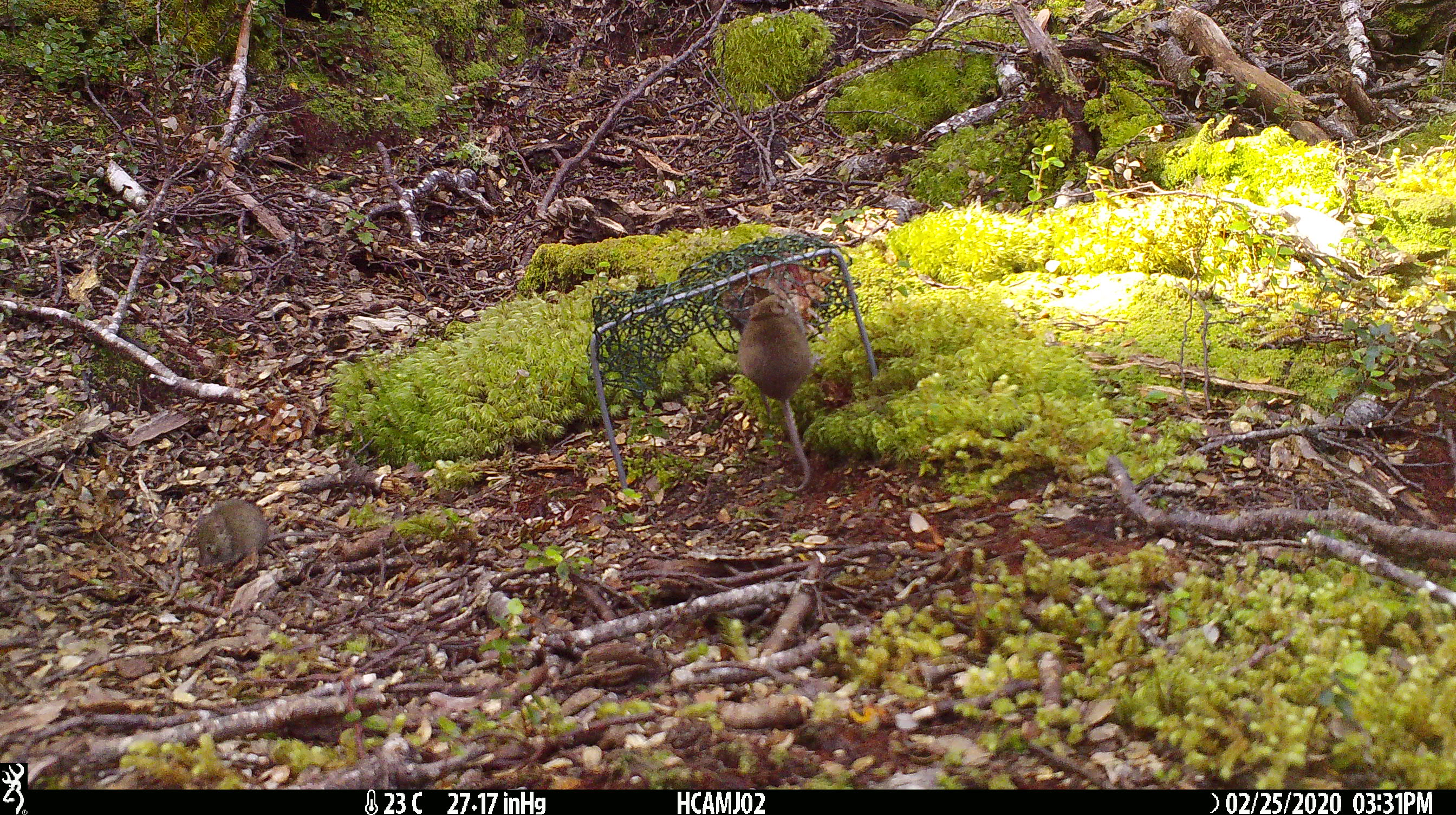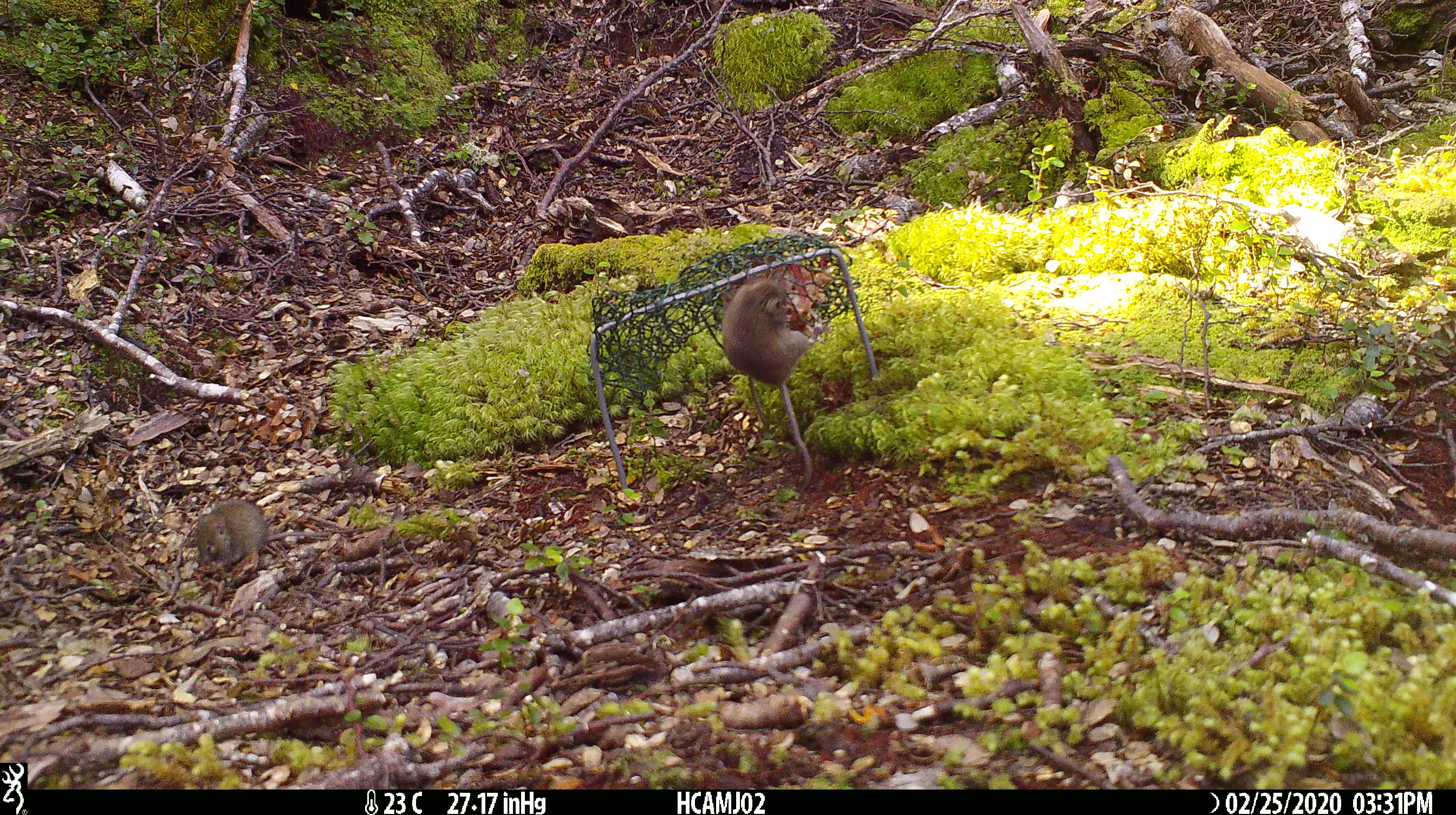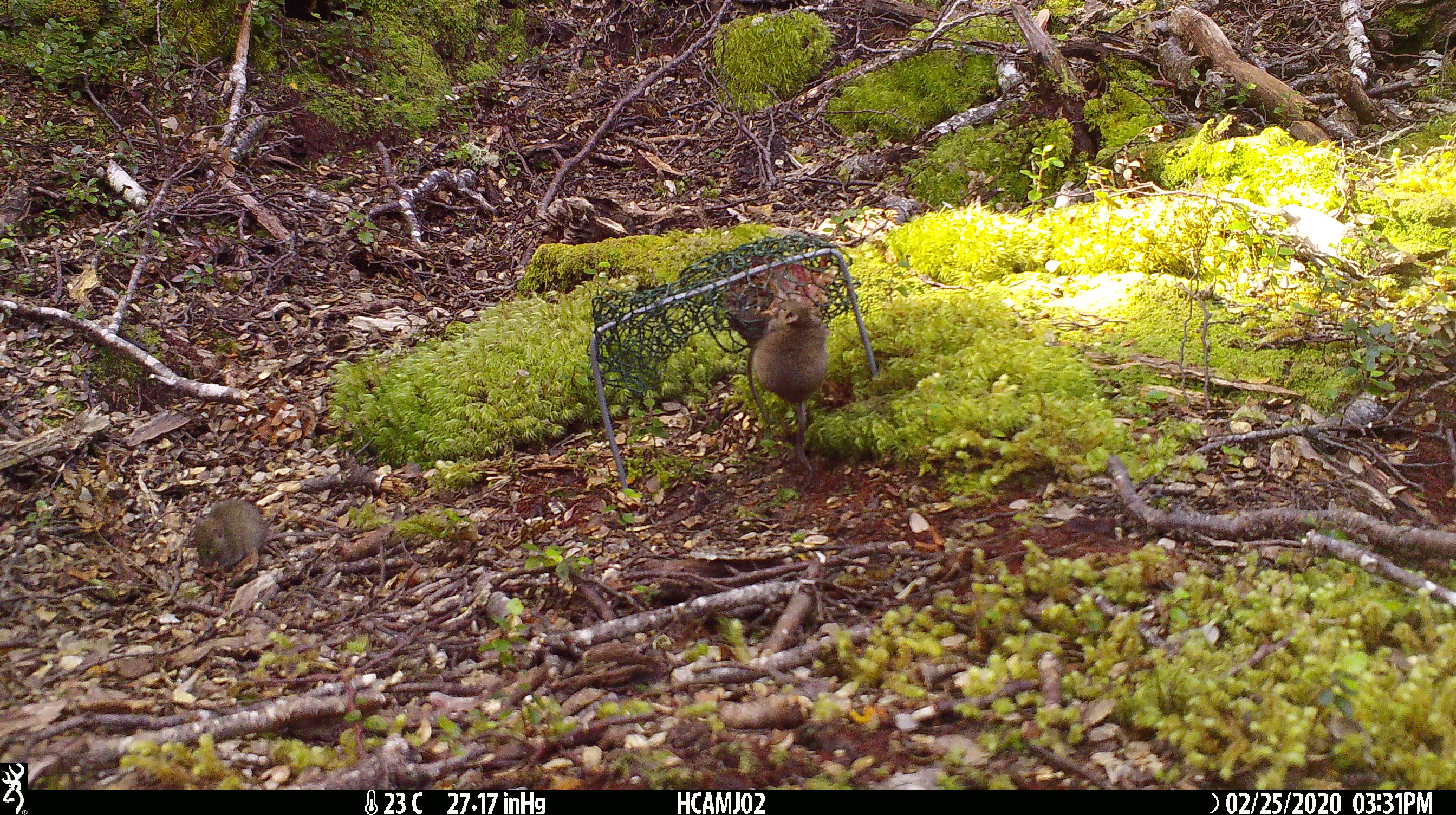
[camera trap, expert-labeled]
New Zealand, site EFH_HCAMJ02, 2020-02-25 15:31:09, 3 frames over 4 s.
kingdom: Animalia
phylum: Chordata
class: Mammalia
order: Rodentia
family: Muridae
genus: Mus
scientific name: Mus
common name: mouse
Mouse (Mus).